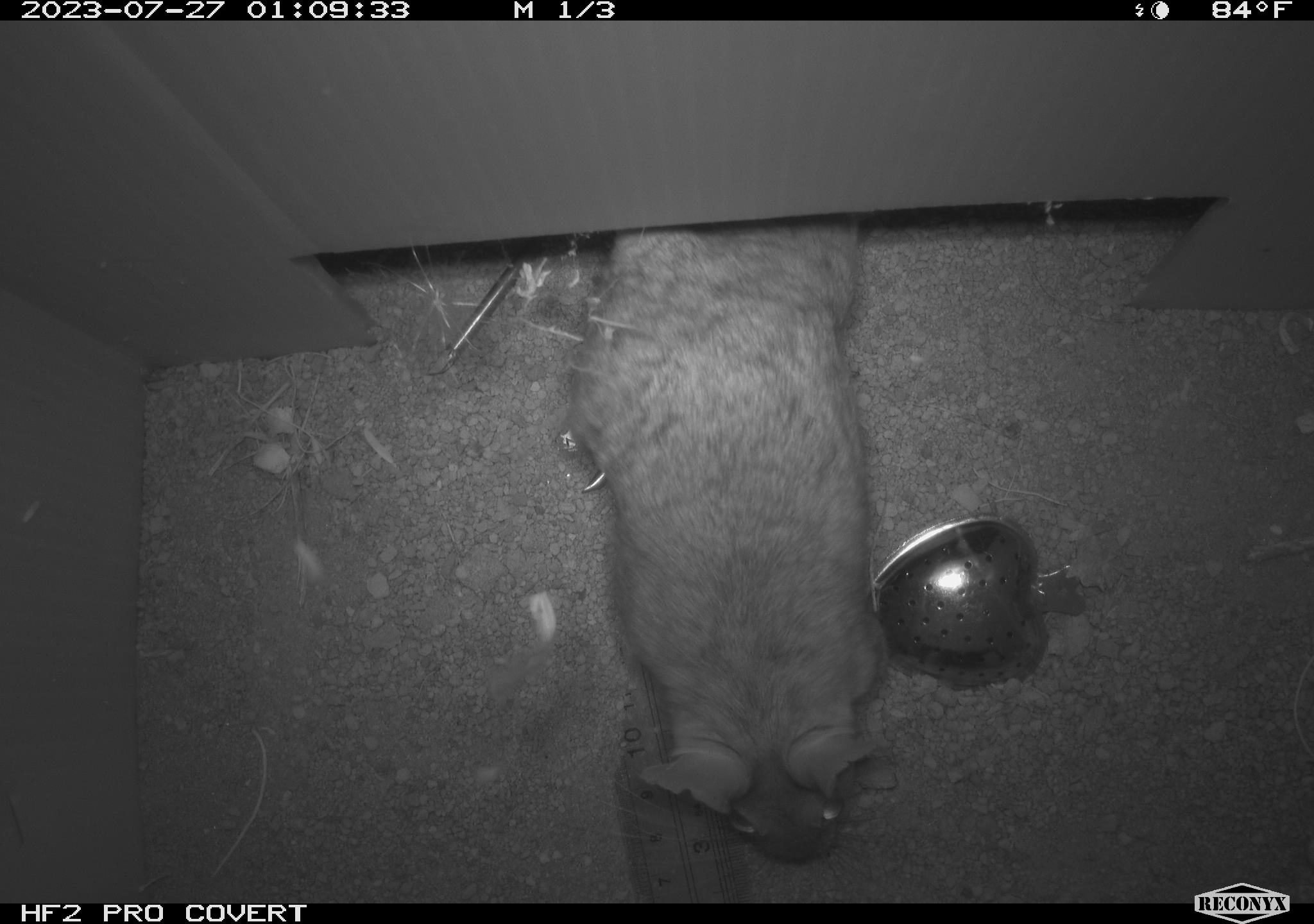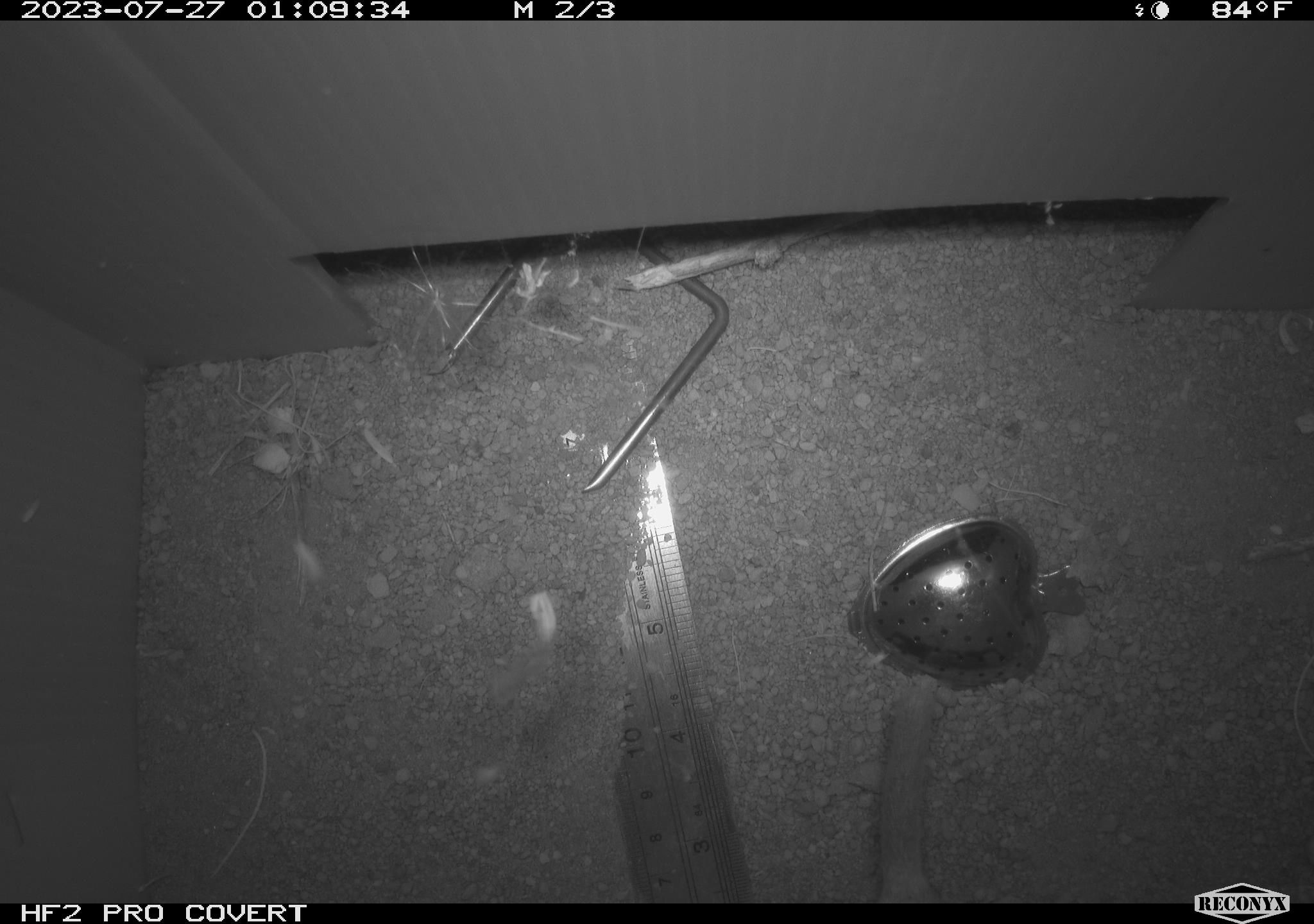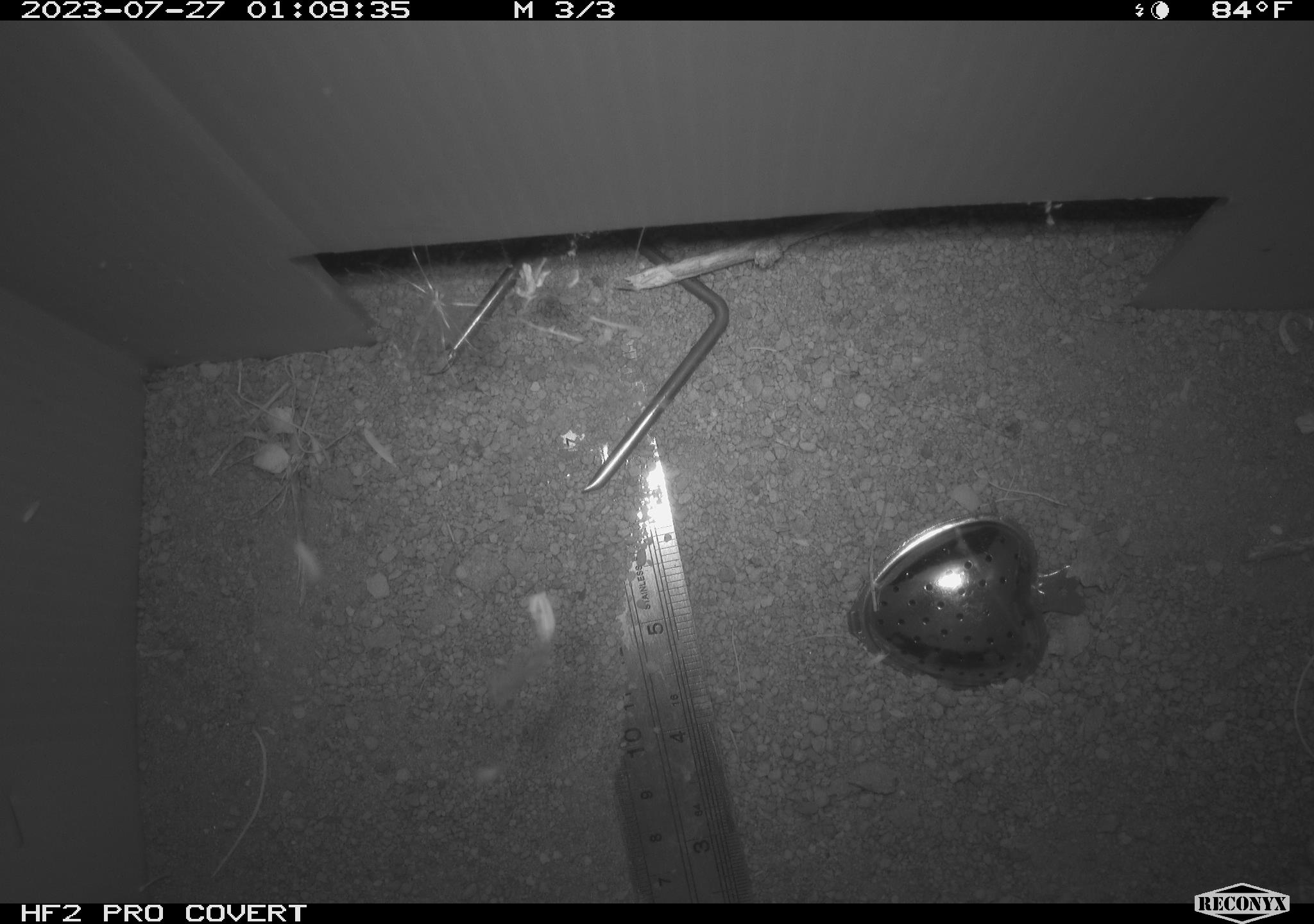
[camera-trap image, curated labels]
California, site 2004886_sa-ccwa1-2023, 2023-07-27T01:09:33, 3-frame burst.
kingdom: Animalia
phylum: Chordata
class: Mammalia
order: Rodentia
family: Cricetidae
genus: Neotoma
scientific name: Neotoma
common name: pack rat or woodrat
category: neotoma species